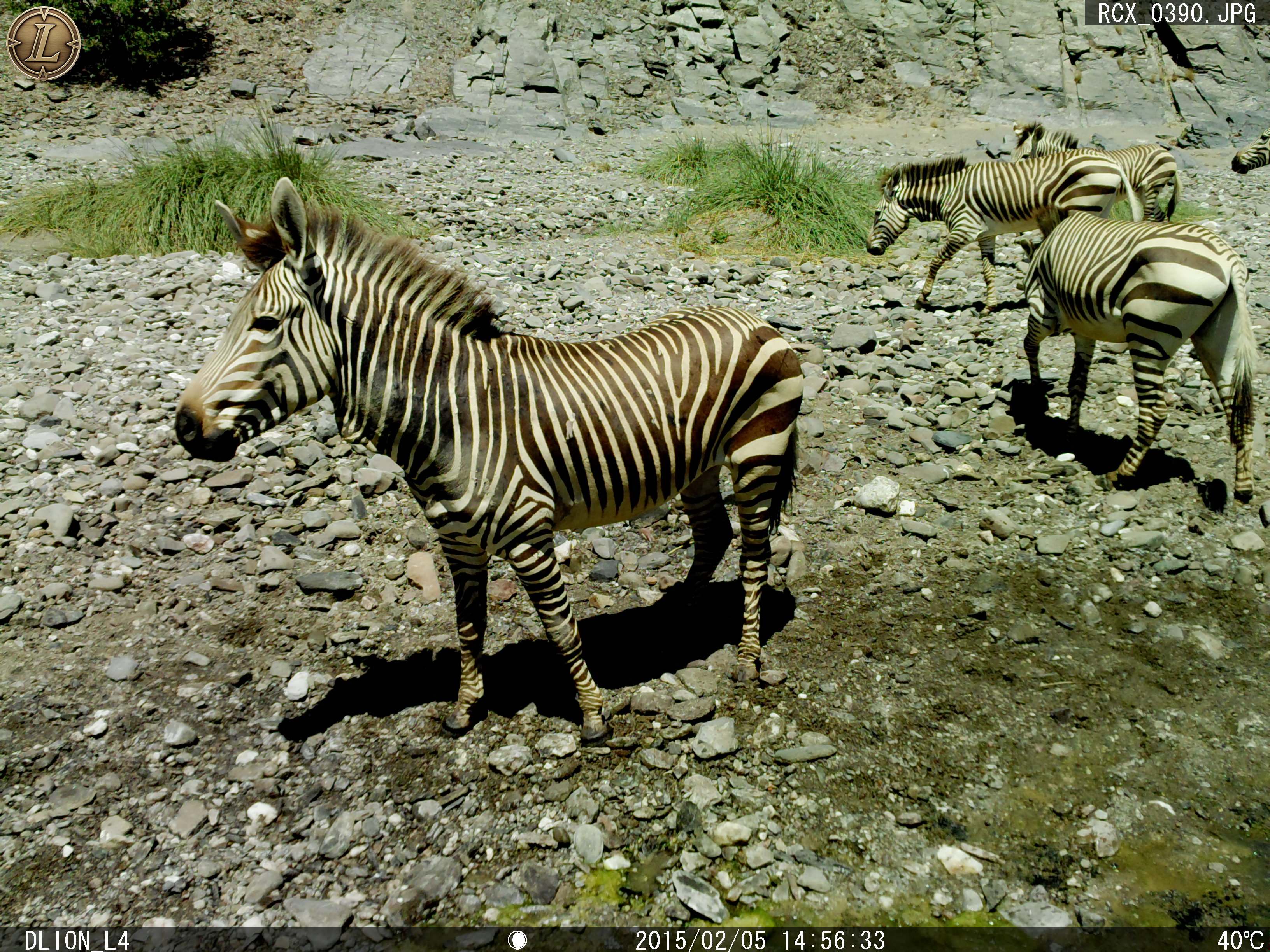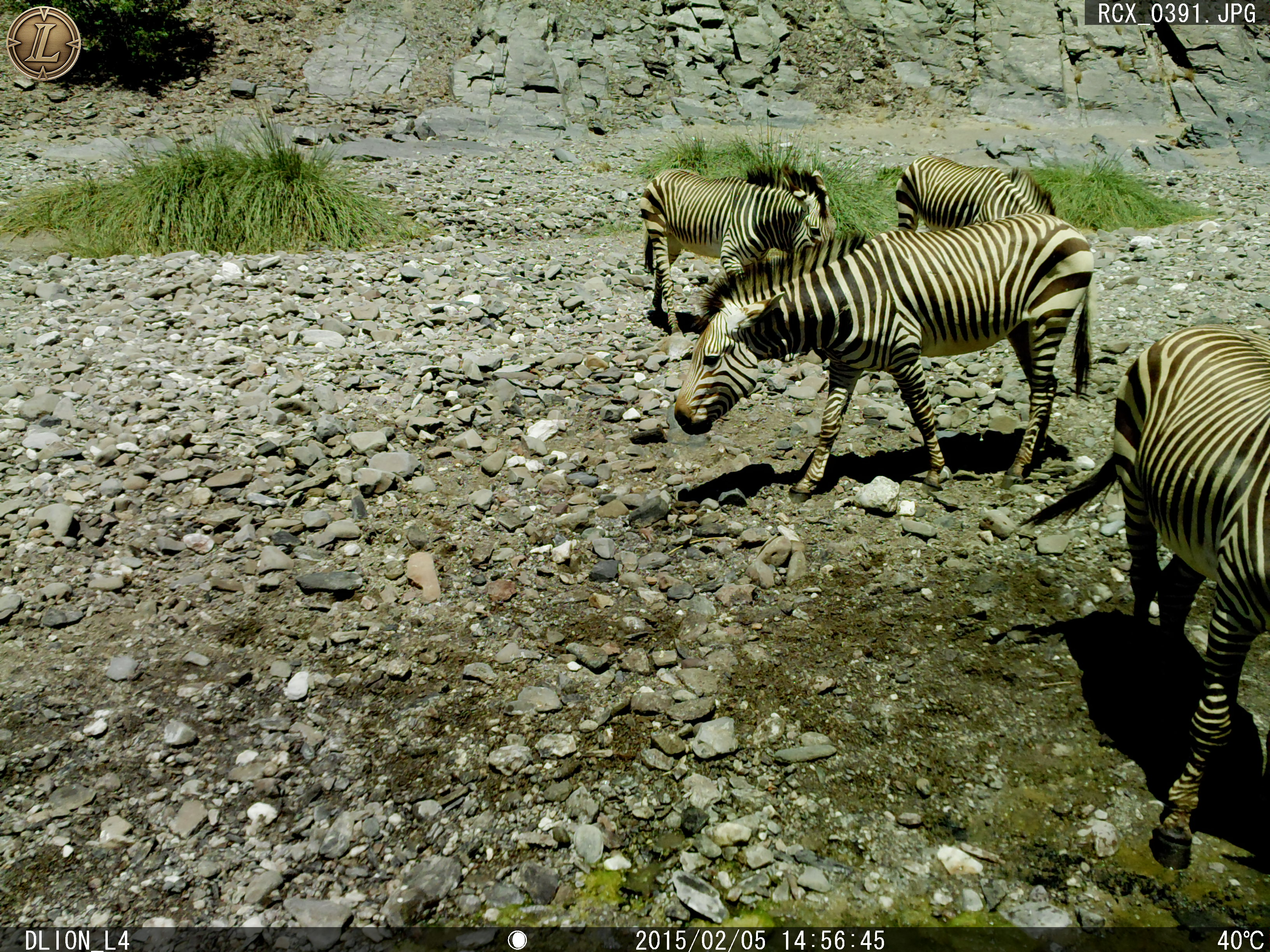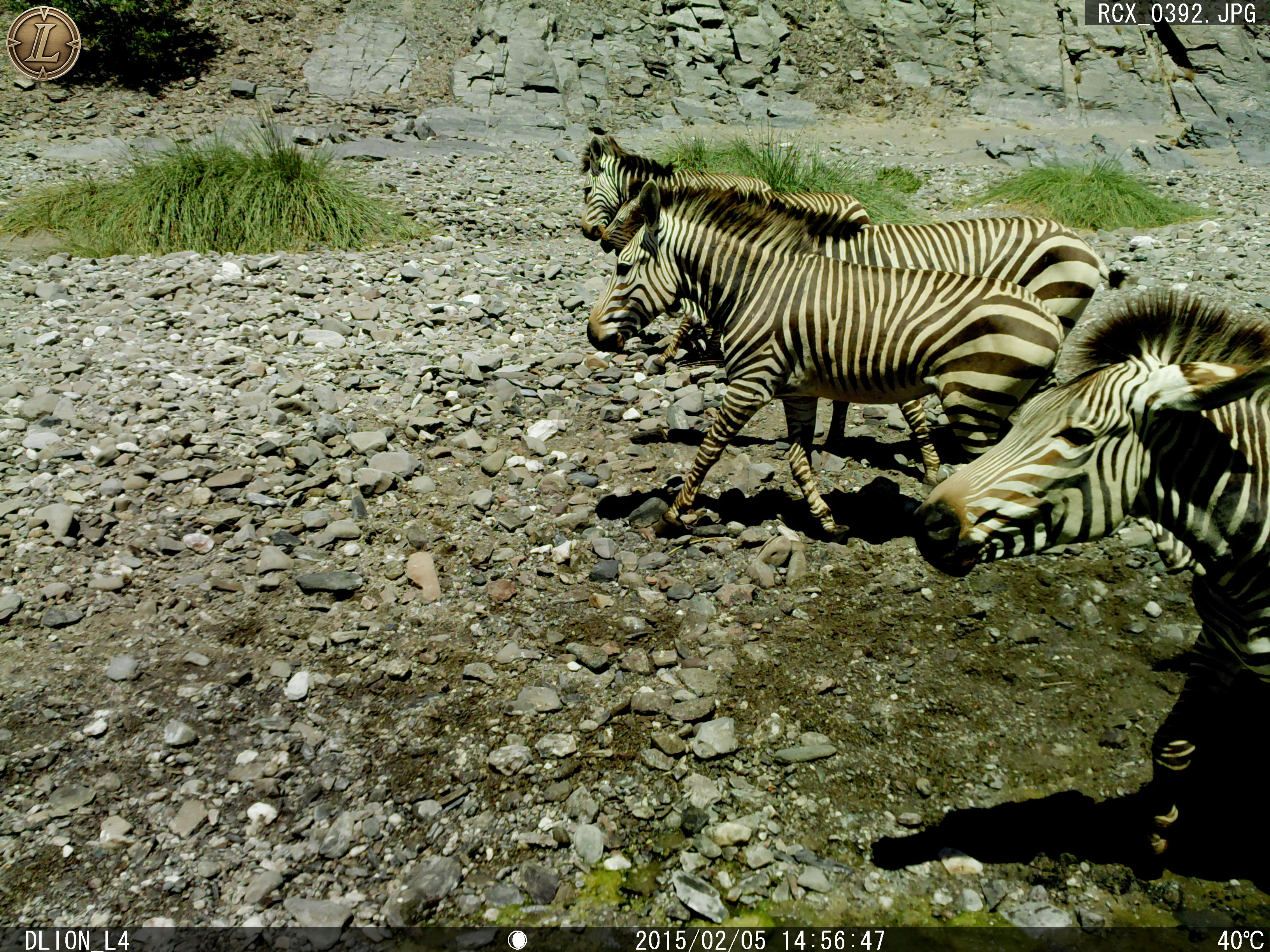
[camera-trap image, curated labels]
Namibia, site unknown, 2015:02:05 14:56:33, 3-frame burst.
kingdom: Animalia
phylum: Chordata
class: Mammalia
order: Perissodactyla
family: Equidae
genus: Equus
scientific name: Equus zebra hartmannae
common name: hartmann's mountain zebra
Equus zebra hartmannae (hartmann's mountain zebra).